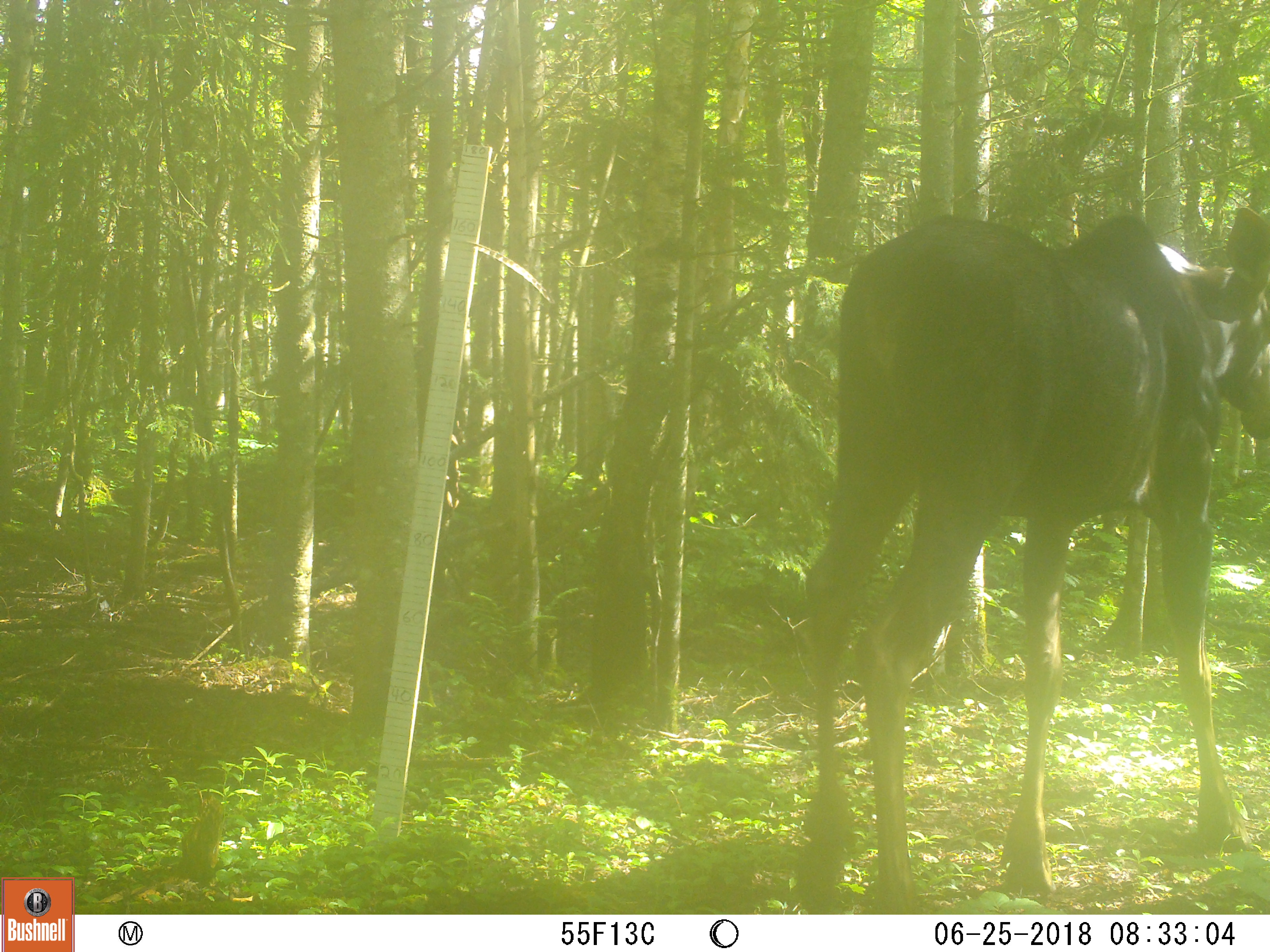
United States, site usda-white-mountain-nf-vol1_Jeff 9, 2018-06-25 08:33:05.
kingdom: Animalia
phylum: Chordata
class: Mammalia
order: Artiodactyla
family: Cervidae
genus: Alces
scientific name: Alces alces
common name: moose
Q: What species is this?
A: Moose (Alces alces).